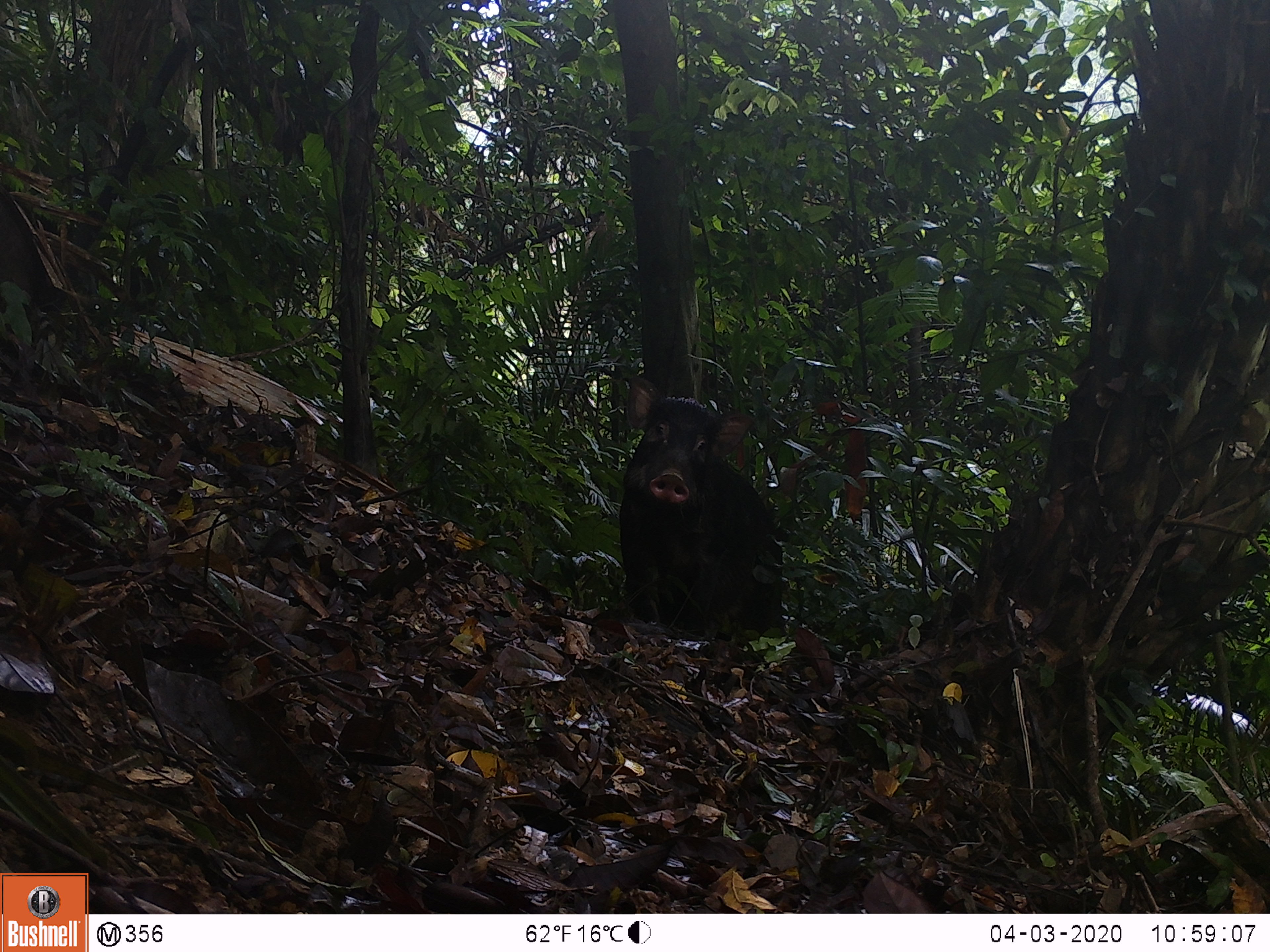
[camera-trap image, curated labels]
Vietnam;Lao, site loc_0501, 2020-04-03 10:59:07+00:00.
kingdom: Animalia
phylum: Chordata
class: Mammalia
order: Artiodactyla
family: Suidae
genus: Sus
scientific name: Sus scrofa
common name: eurasian wild pig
Eurasian wild pig (Sus scrofa). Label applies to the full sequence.